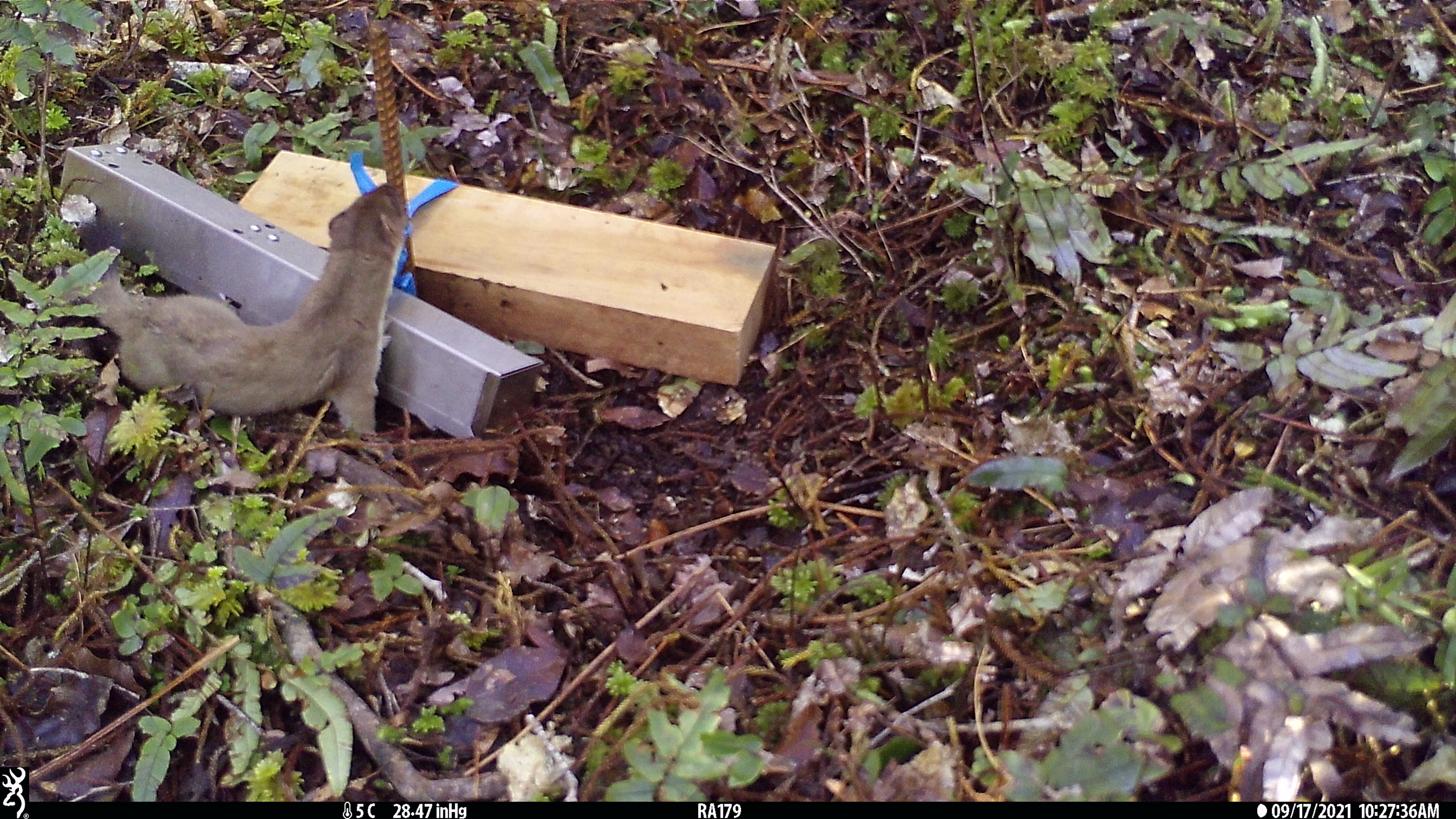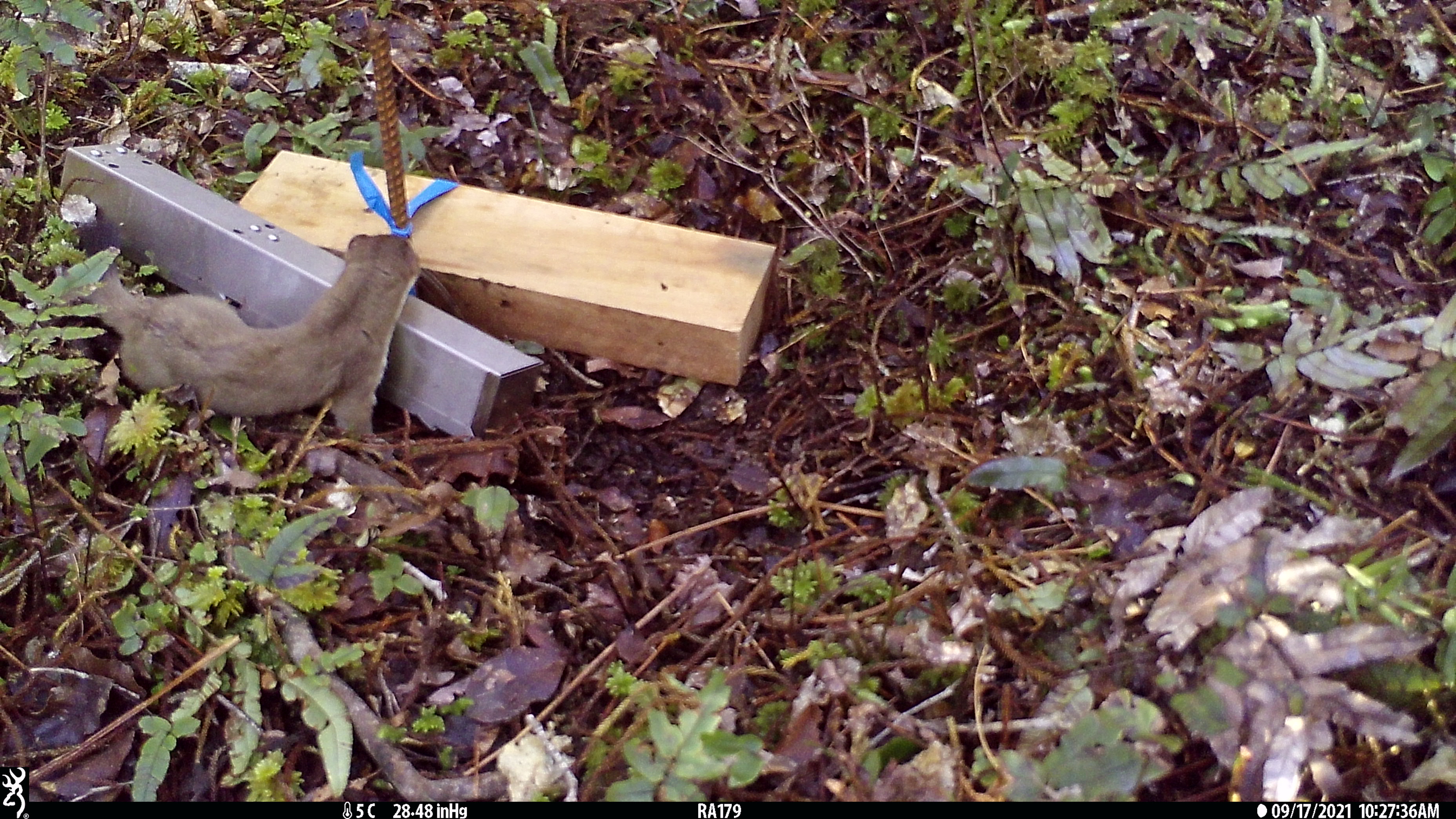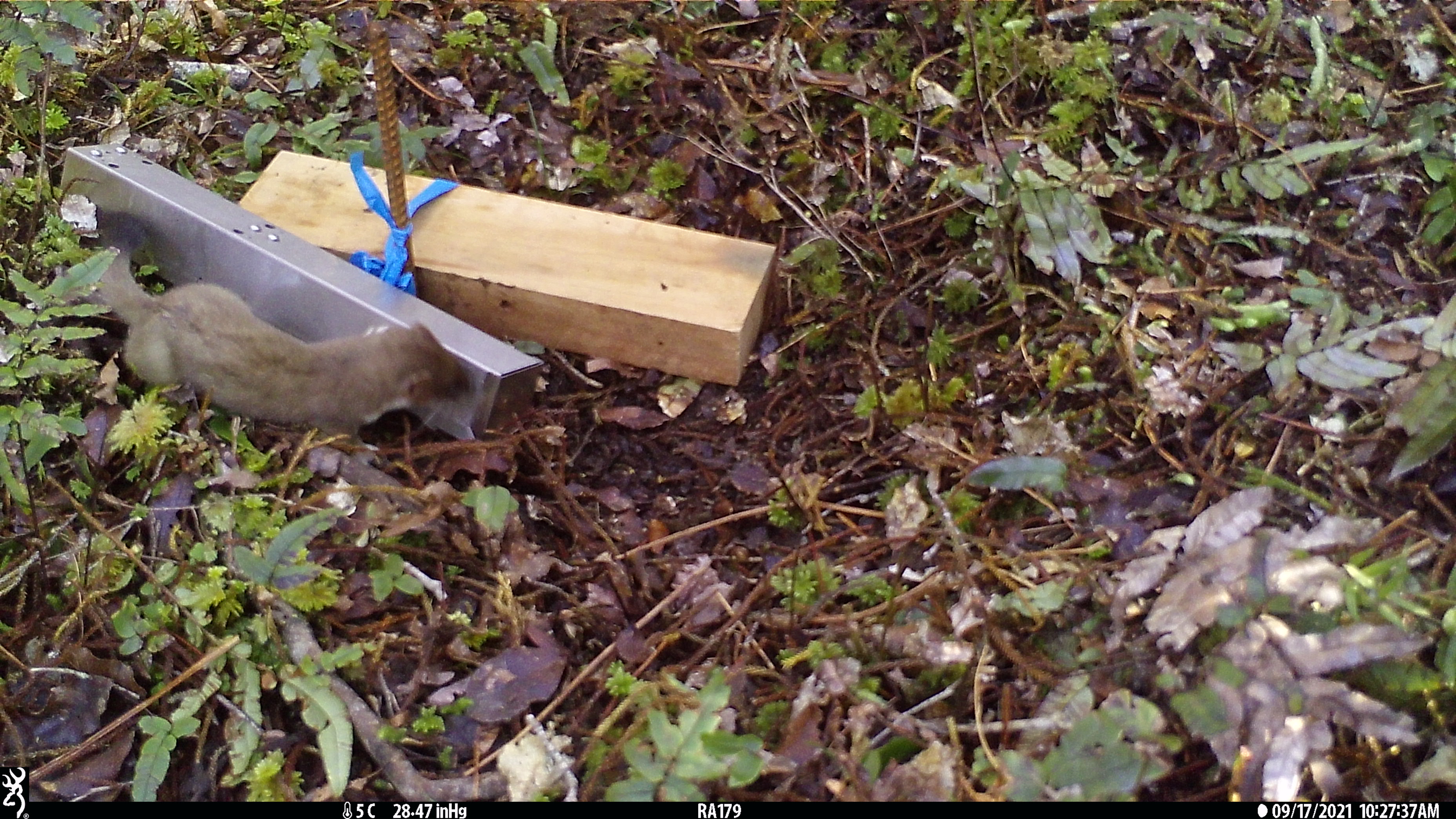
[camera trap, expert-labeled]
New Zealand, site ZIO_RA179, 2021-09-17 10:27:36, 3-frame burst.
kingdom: Animalia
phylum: Chordata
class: Mammalia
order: Carnivora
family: Mustelidae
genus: Mustela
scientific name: Mustela erminea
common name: stoat